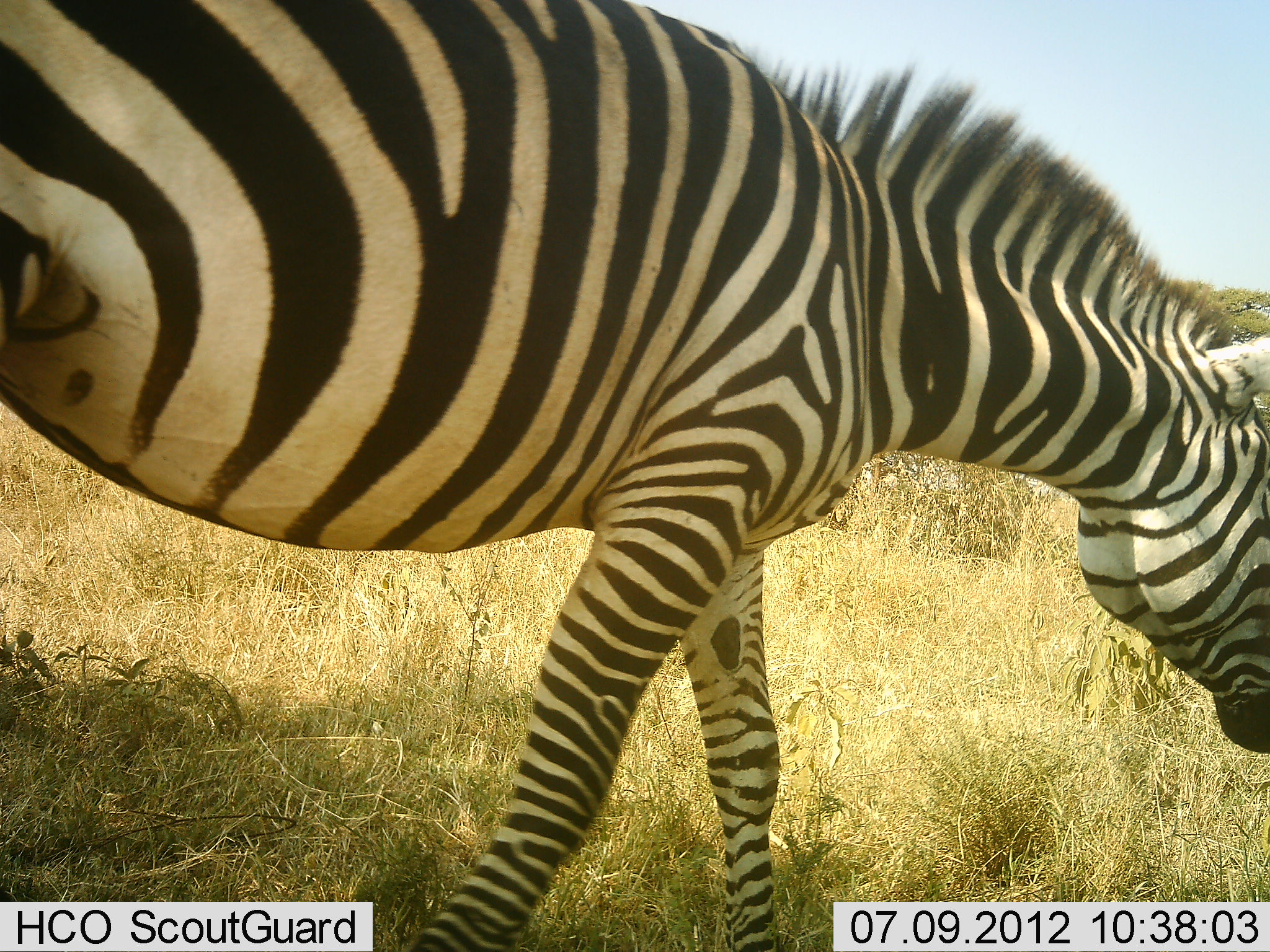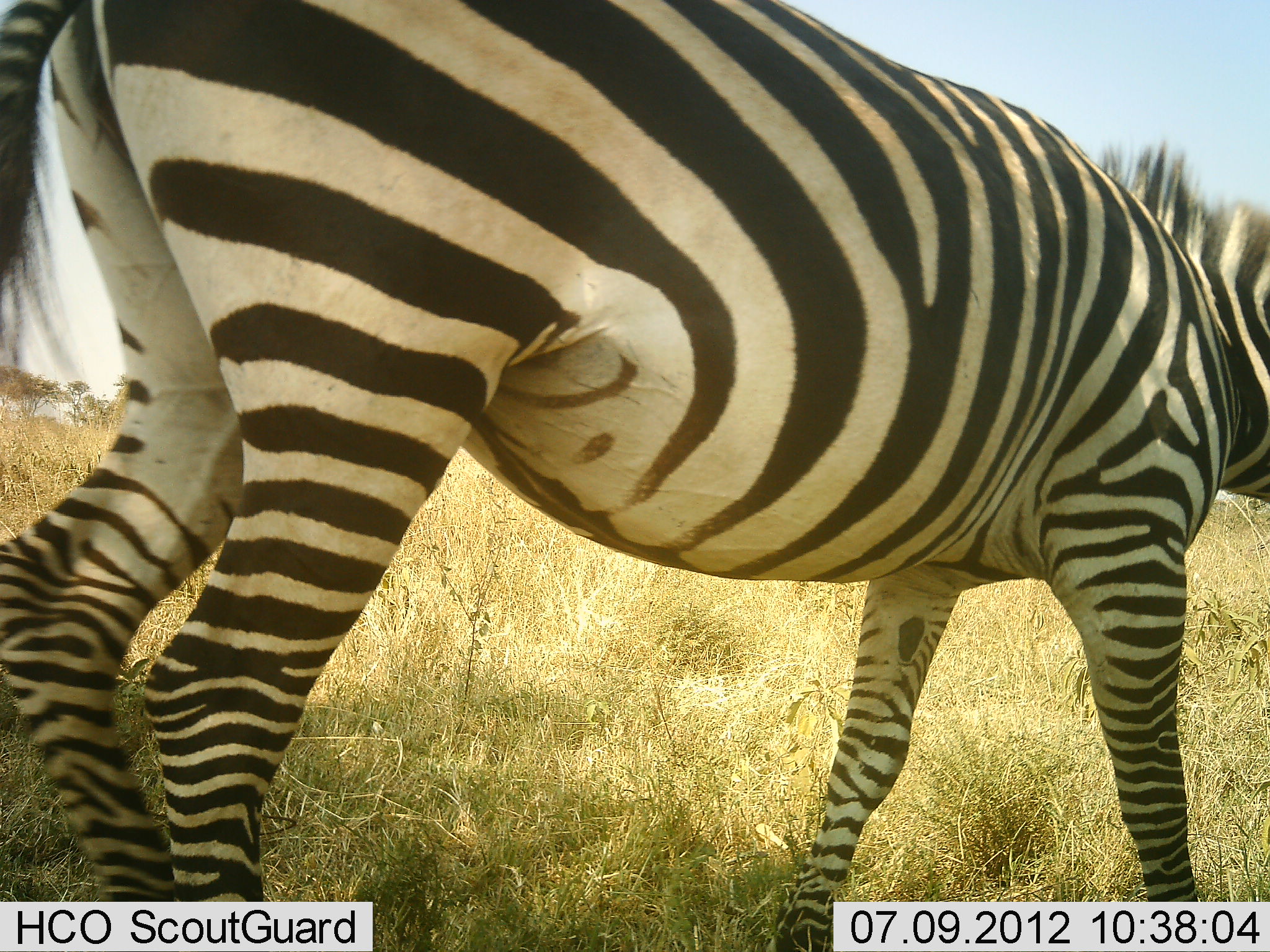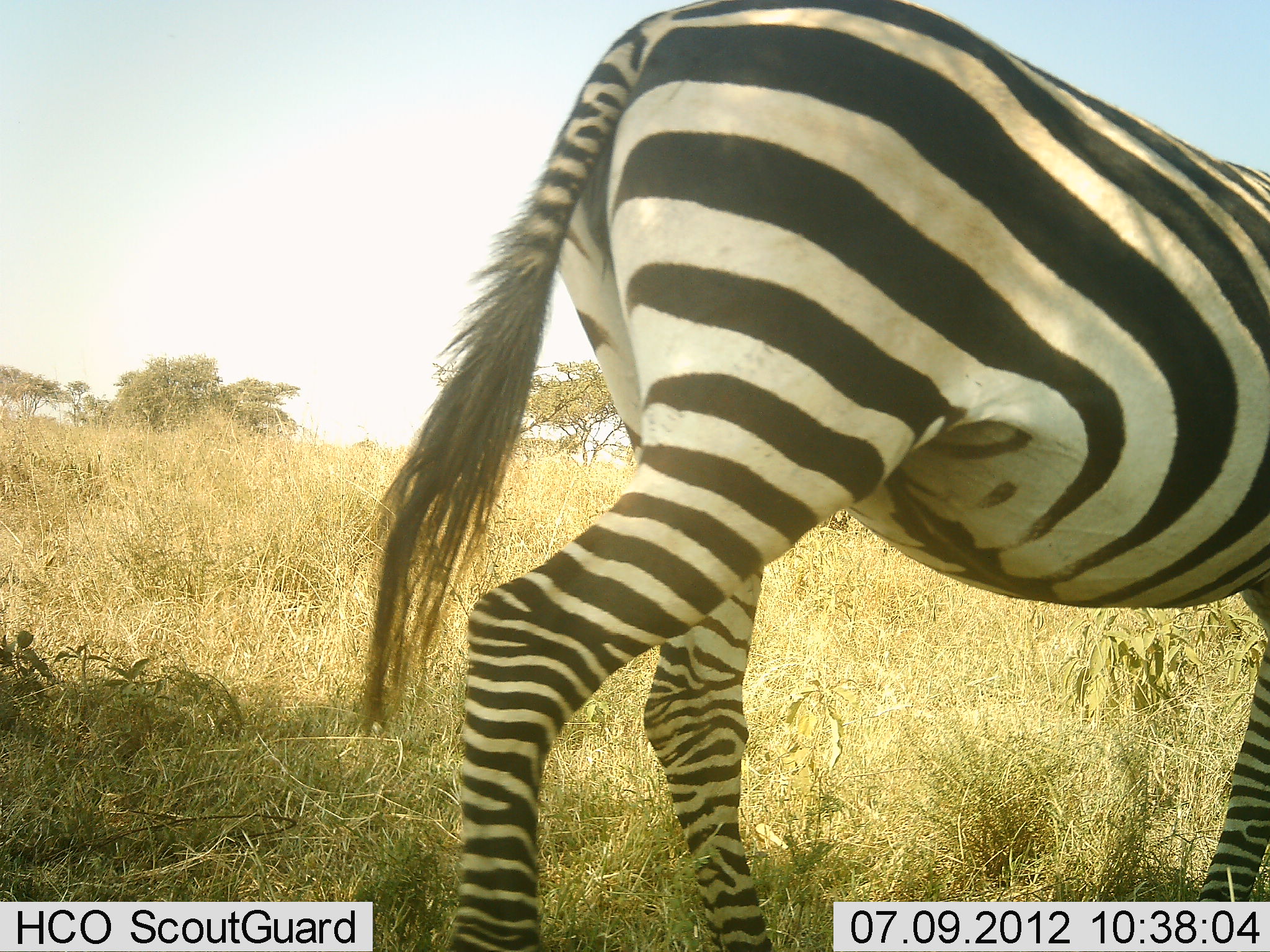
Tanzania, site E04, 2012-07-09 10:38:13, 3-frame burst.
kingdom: Animalia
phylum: Chordata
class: Mammalia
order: Perissodactyla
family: Equidae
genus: Equus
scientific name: Equus quagga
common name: plains zebra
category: zebra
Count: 1.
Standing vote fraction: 0%.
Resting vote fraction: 0%.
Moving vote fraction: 100%.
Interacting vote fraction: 0%.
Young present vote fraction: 0%.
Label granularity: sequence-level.